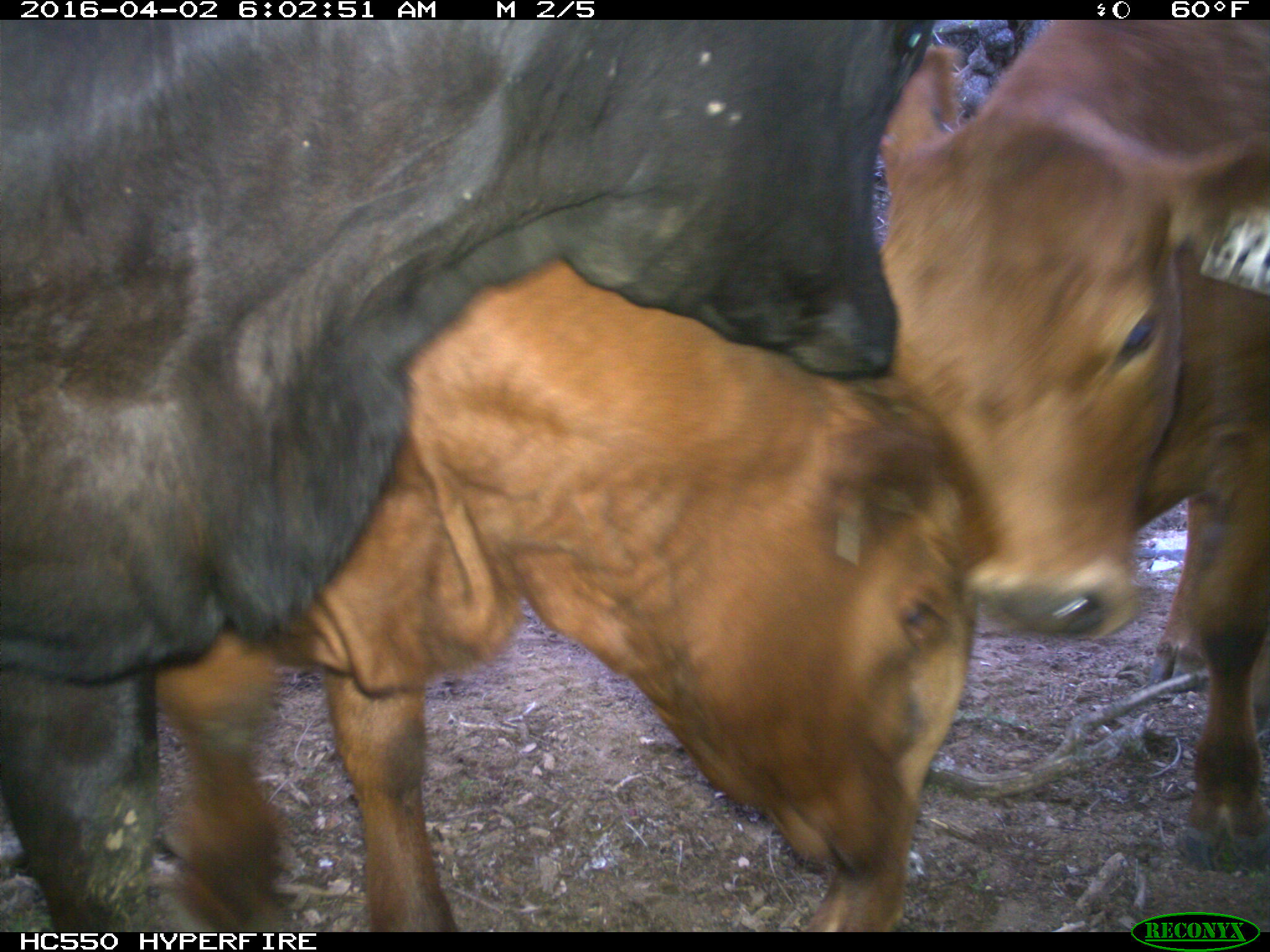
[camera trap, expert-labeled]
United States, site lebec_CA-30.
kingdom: Animalia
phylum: Chordata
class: Mammalia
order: Artiodactyla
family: Bovidae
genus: Bos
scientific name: Bos taurus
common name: domestic cow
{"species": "Bos taurus (domestic cow)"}